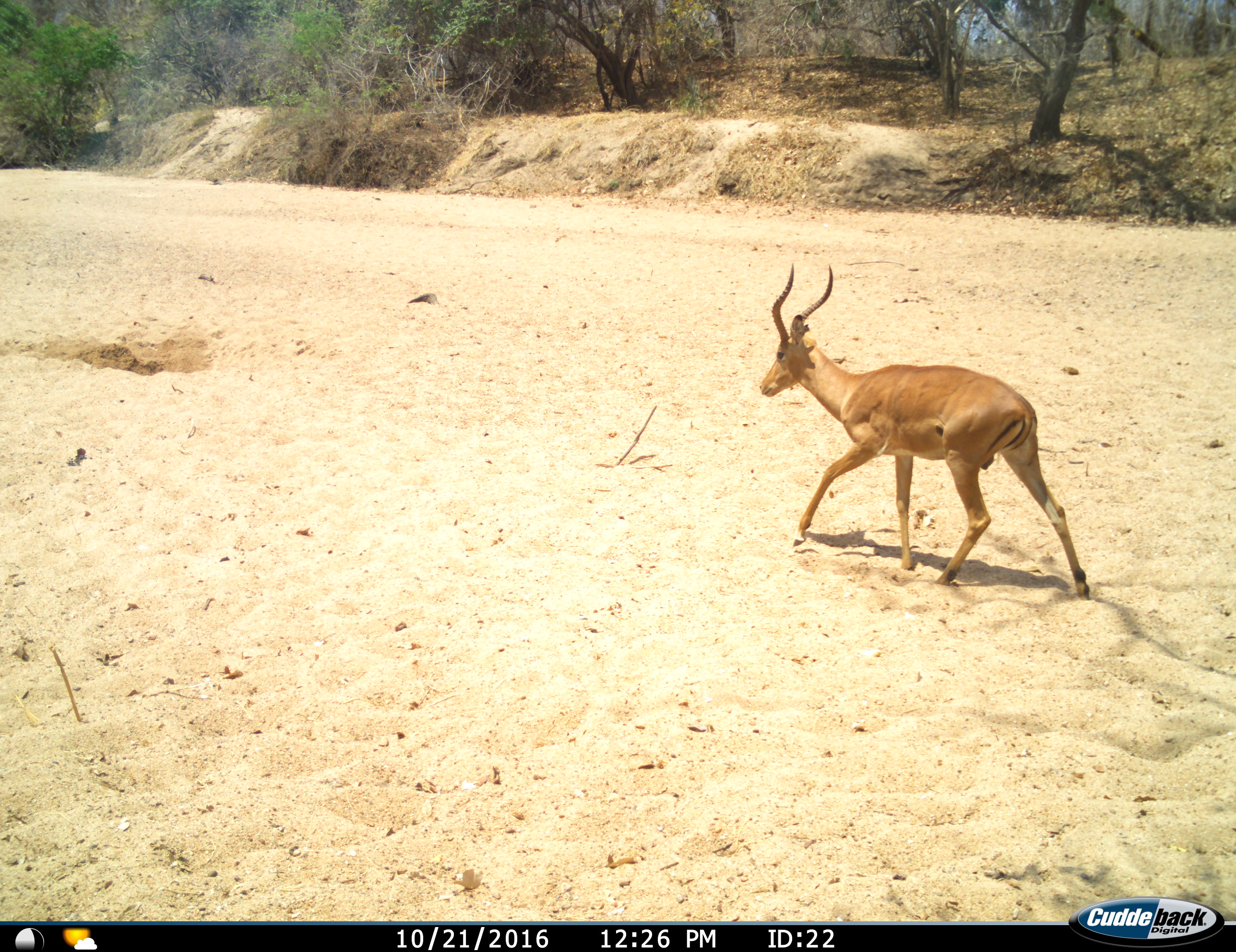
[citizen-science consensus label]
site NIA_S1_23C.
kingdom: Animalia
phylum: Chordata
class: Mammalia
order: Artiodactyla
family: Bovidae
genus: Aepyceros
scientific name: Aepyceros melampus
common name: impala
Impala (Aepyceros melampus), count 1. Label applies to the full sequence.